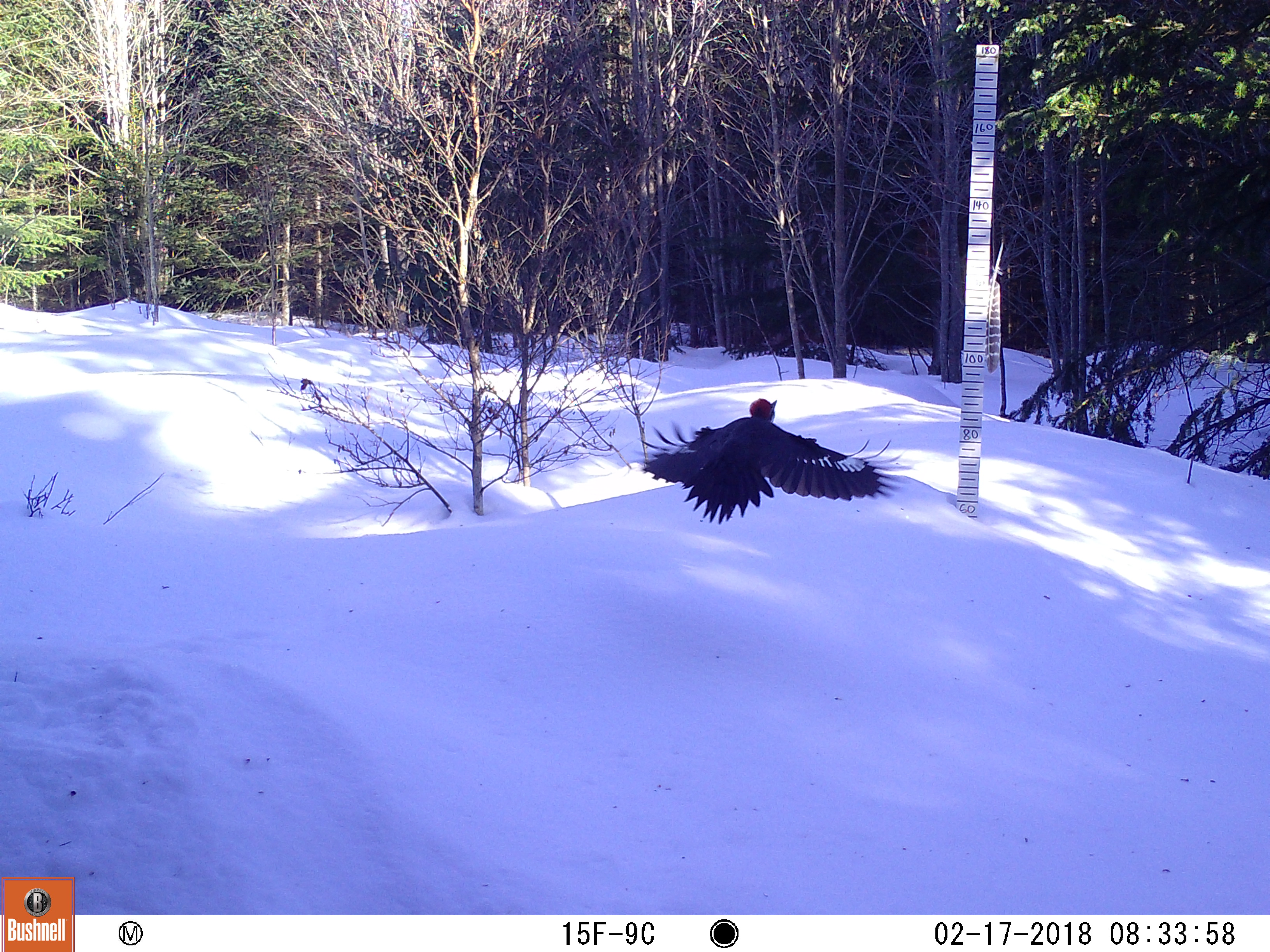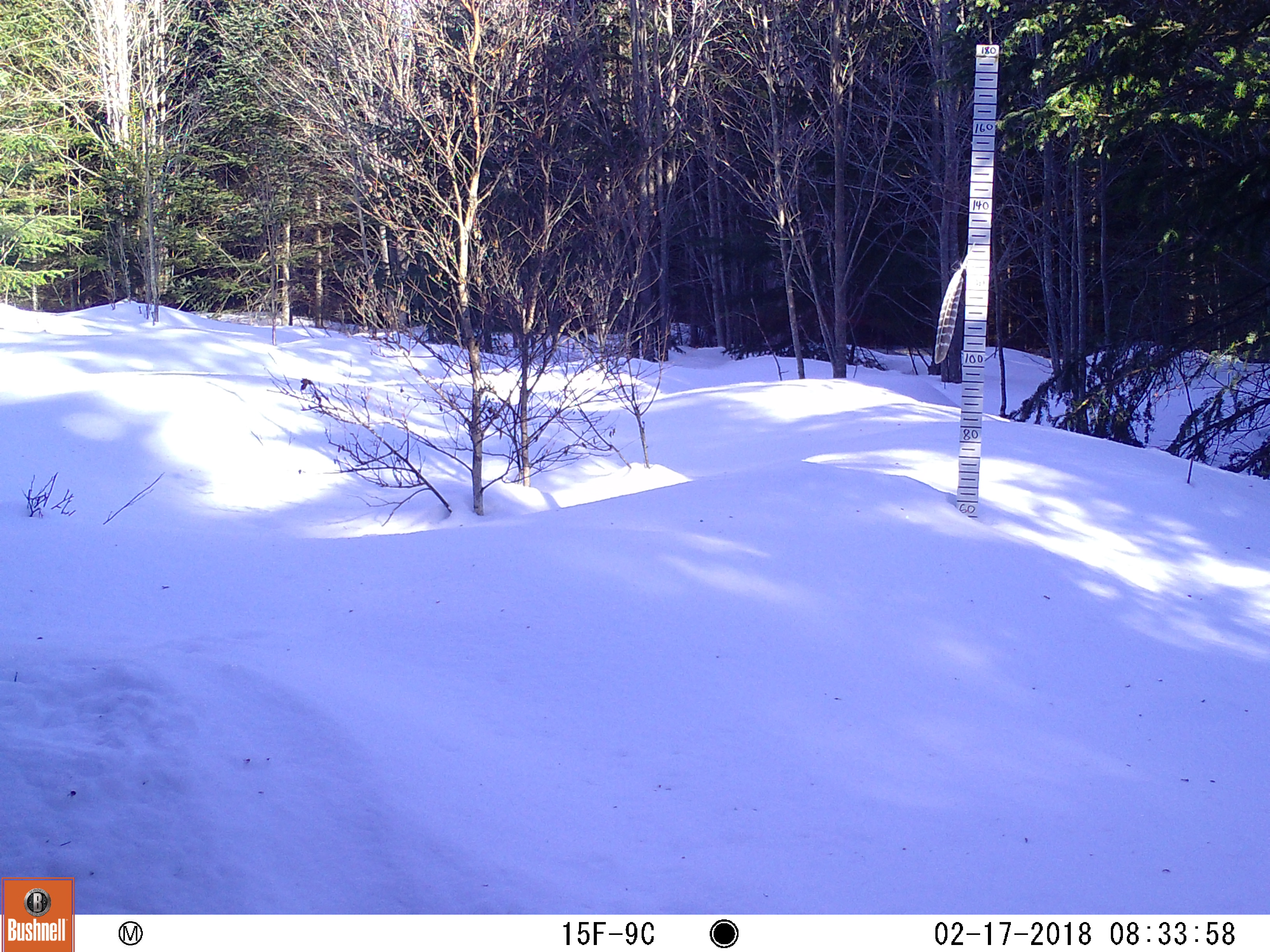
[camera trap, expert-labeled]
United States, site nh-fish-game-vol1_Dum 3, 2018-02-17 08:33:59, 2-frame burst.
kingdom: Animalia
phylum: Chordata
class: Aves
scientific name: Aves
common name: bird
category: bird sp.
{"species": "bird sp. (bird) (Aves)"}